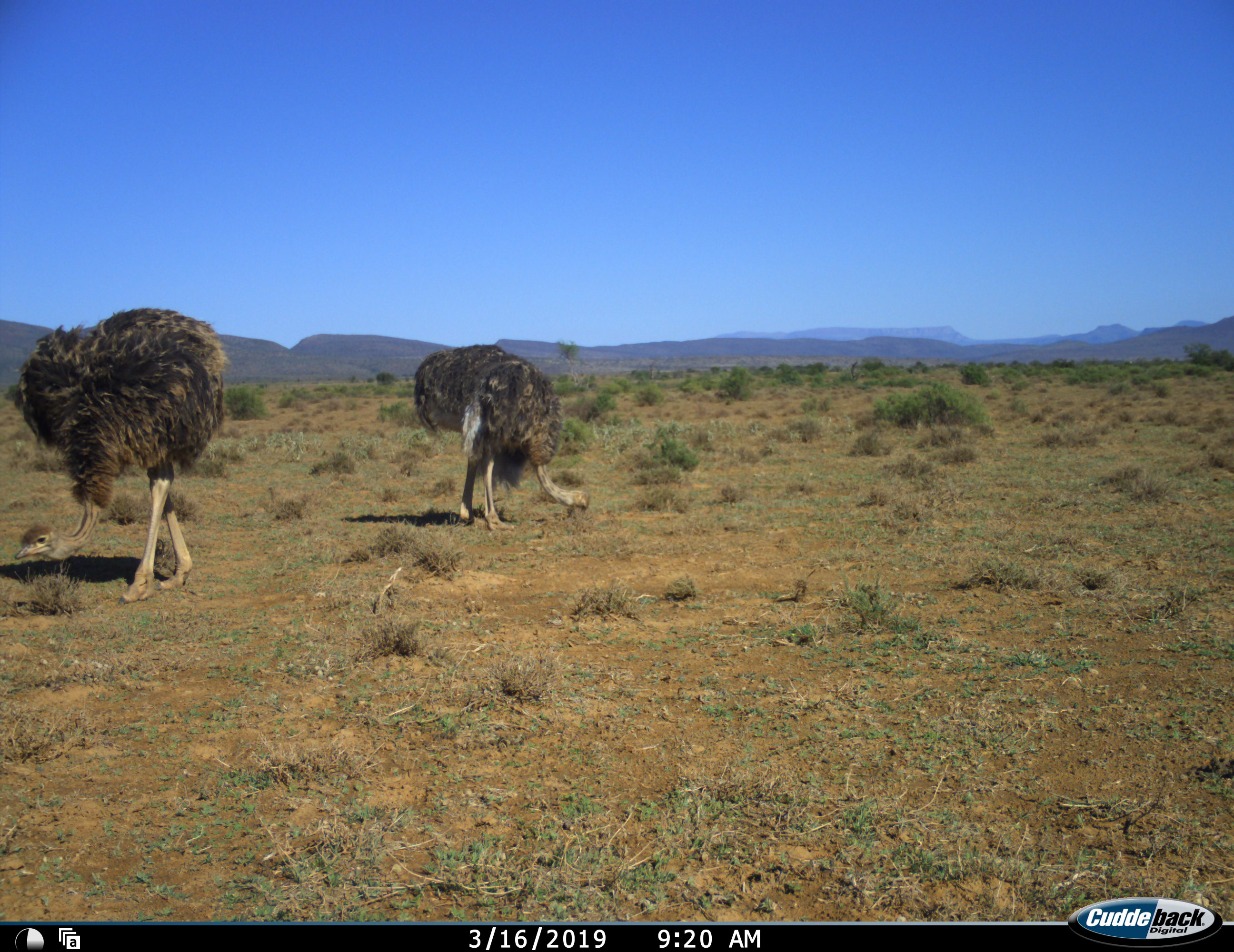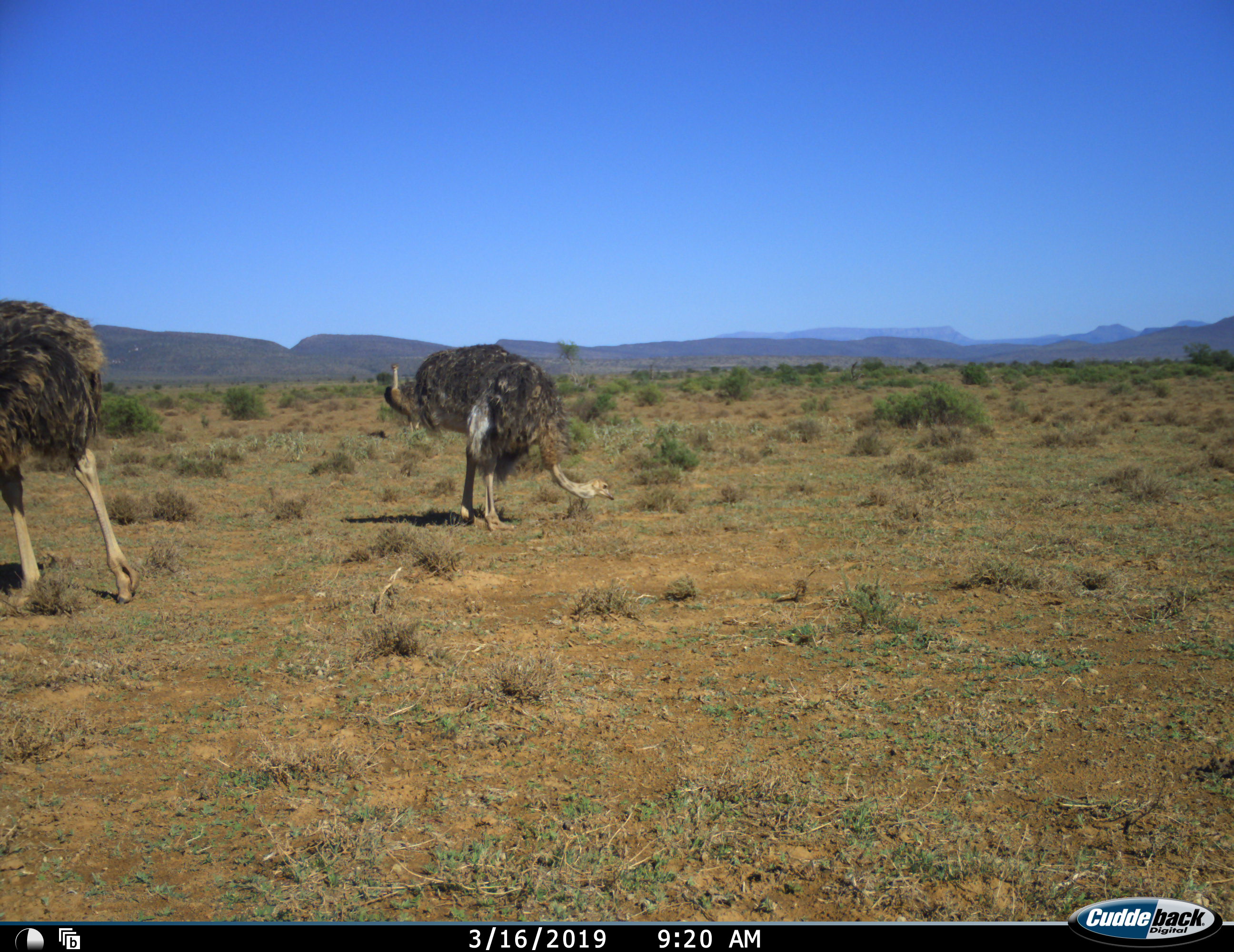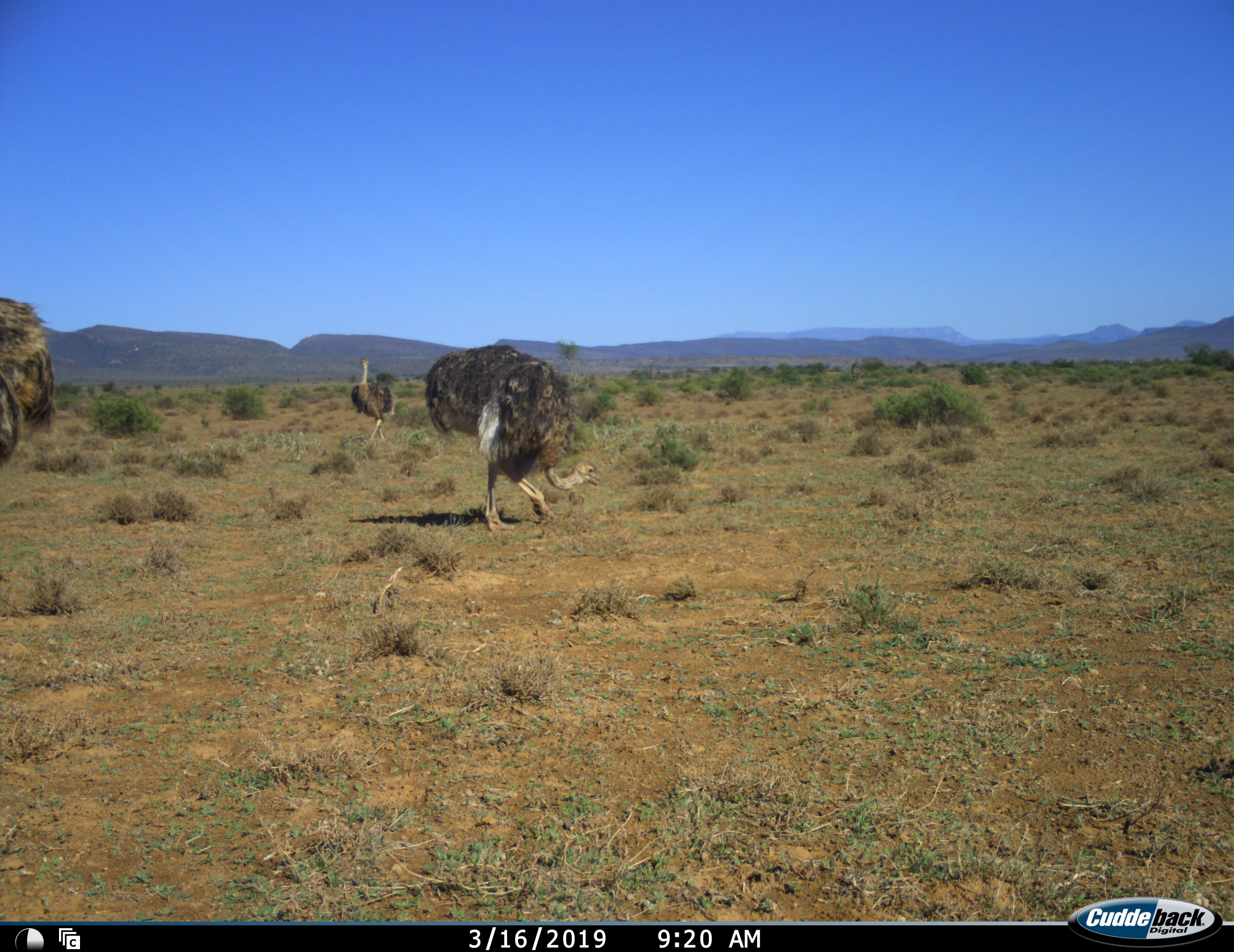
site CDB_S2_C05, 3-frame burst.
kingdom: Animalia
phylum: Chordata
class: Aves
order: Struthioniformes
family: Struthionidae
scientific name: Struthionidae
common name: ostrich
Ostrich (Struthionidae), count 3. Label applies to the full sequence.